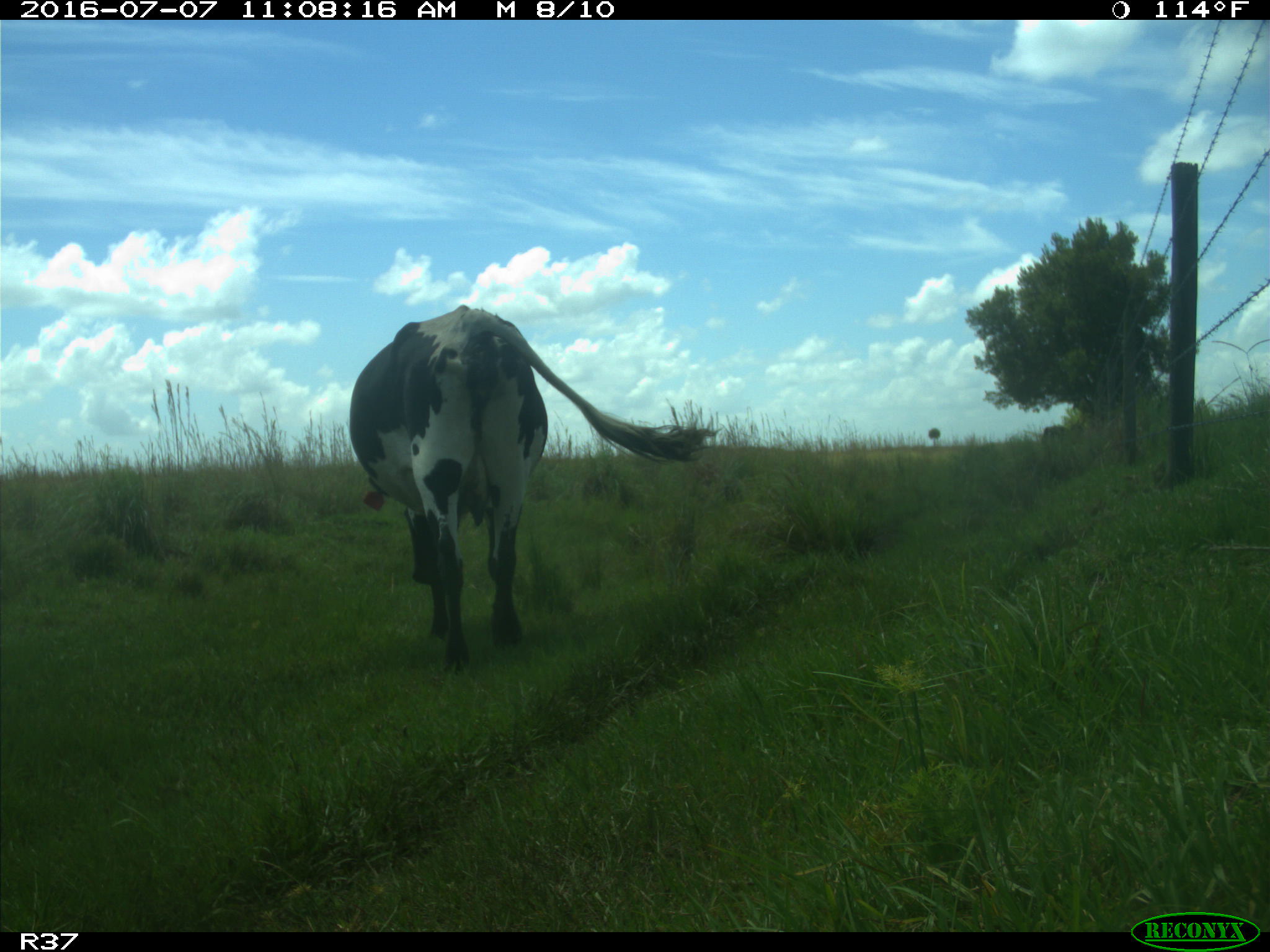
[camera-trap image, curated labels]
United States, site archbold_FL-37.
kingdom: Animalia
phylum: Chordata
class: Mammalia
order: Artiodactyla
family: Bovidae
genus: Bos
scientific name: Bos taurus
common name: domestic cow